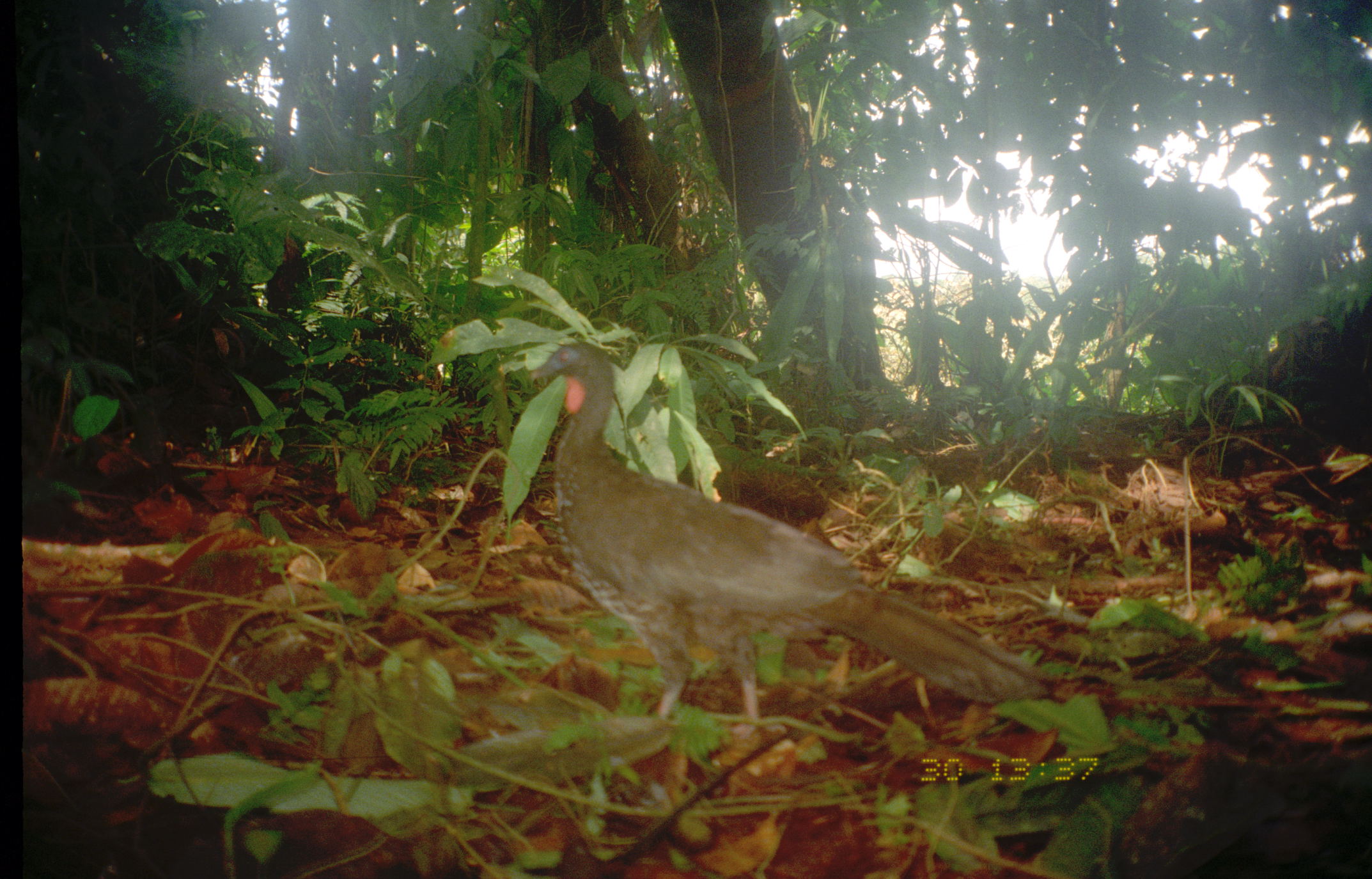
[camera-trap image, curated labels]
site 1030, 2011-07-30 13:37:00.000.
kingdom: Animalia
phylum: Chordata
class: Aves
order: Galliformes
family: Cracidae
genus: Penelope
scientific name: Penelope purpurascens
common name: crested guan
Penelope purpurascens (crested guan).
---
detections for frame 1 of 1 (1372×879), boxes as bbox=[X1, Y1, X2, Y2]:
penelope purpurascens: bbox=[524, 339, 1049, 733]